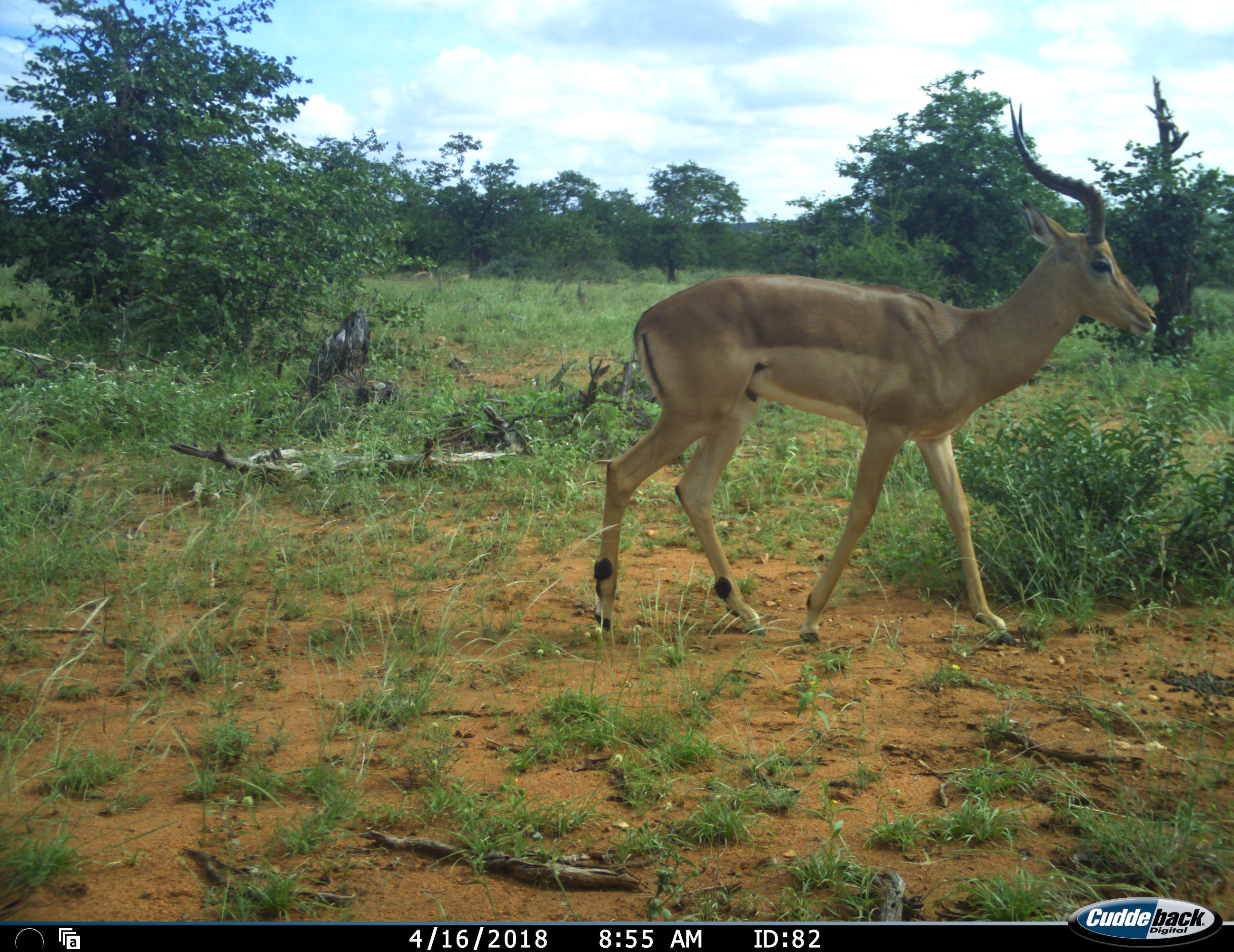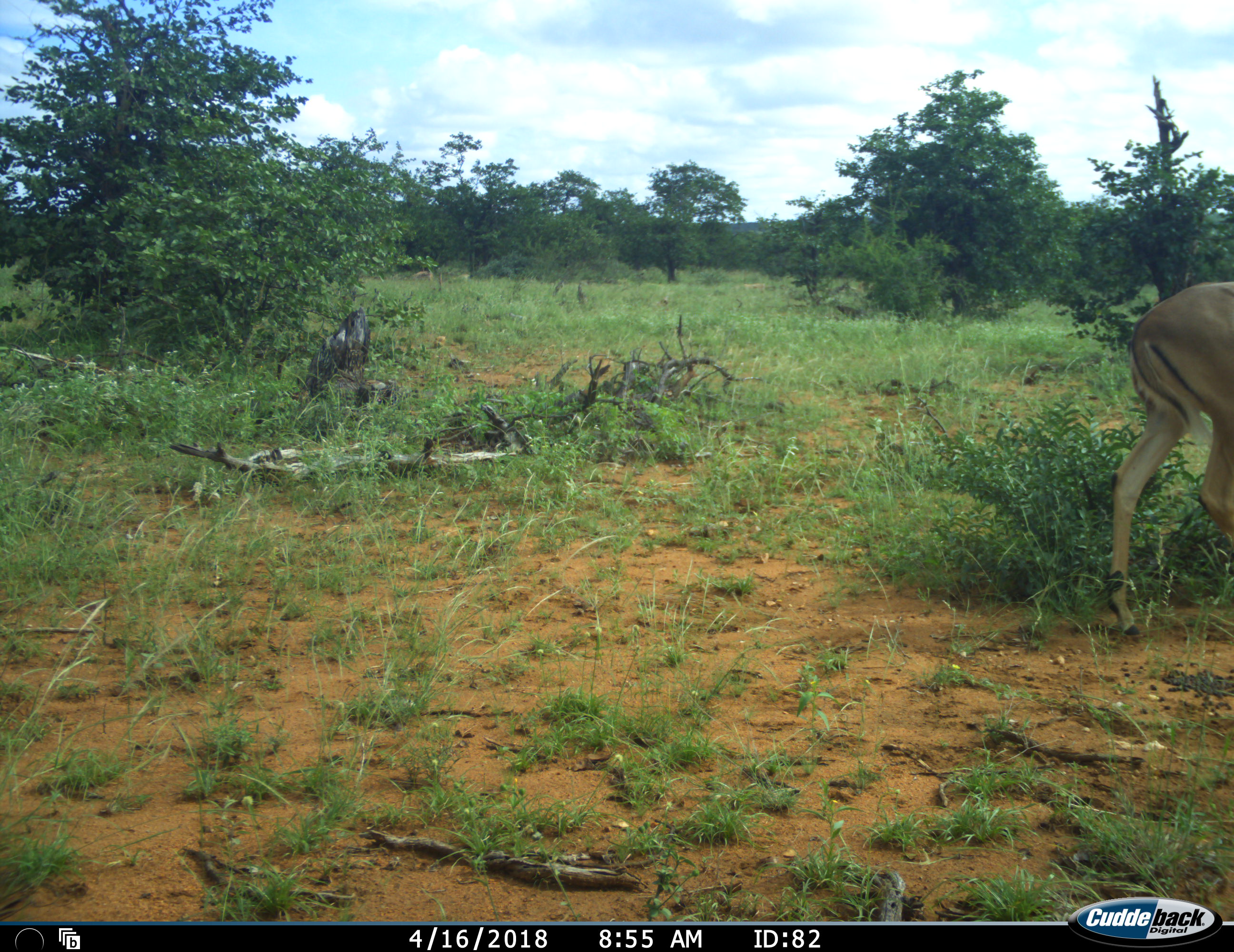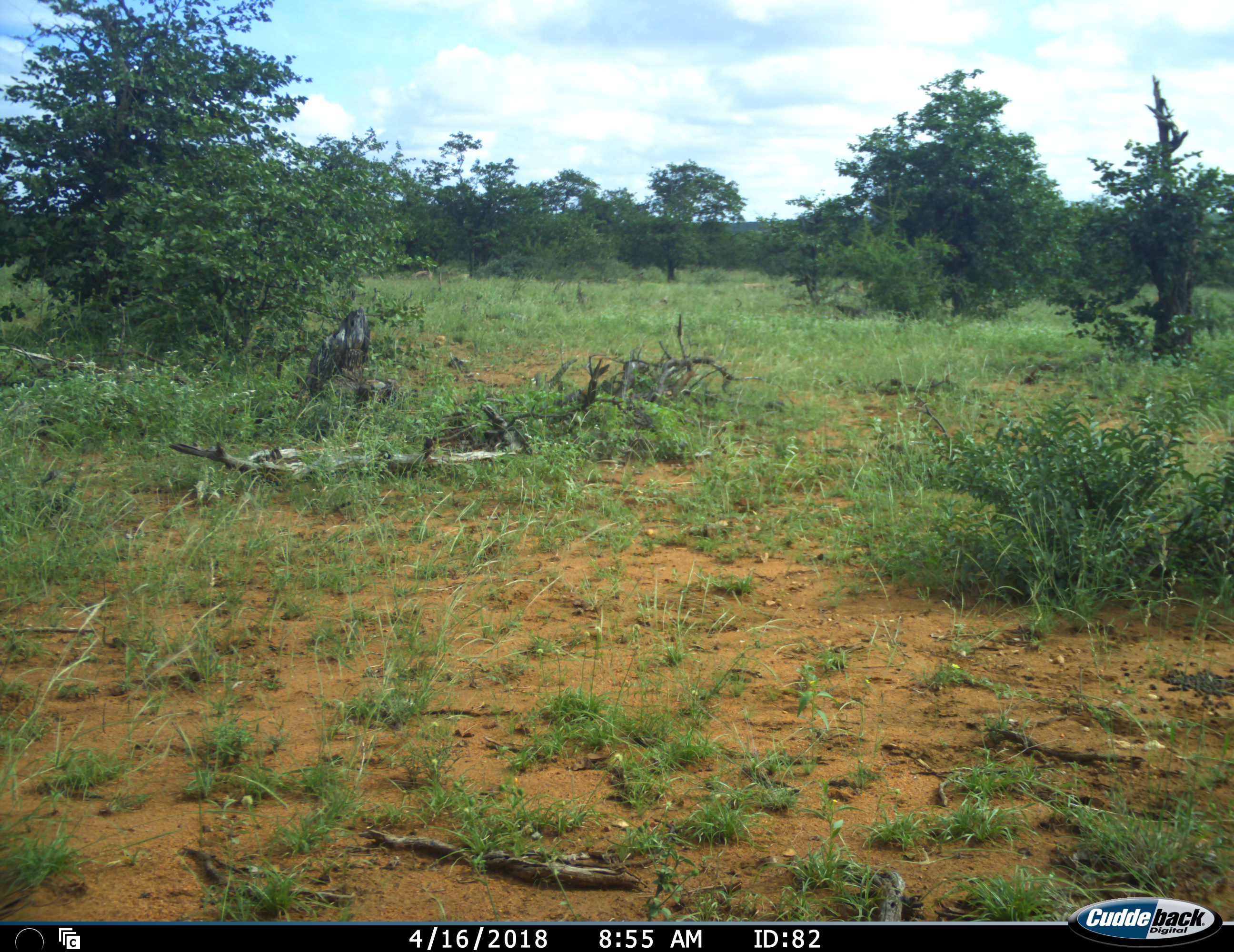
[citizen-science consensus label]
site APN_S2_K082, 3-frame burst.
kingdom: Animalia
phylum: Chordata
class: Mammalia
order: Artiodactyla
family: Bovidae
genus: Aepyceros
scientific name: Aepyceros melampus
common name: impala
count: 1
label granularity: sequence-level